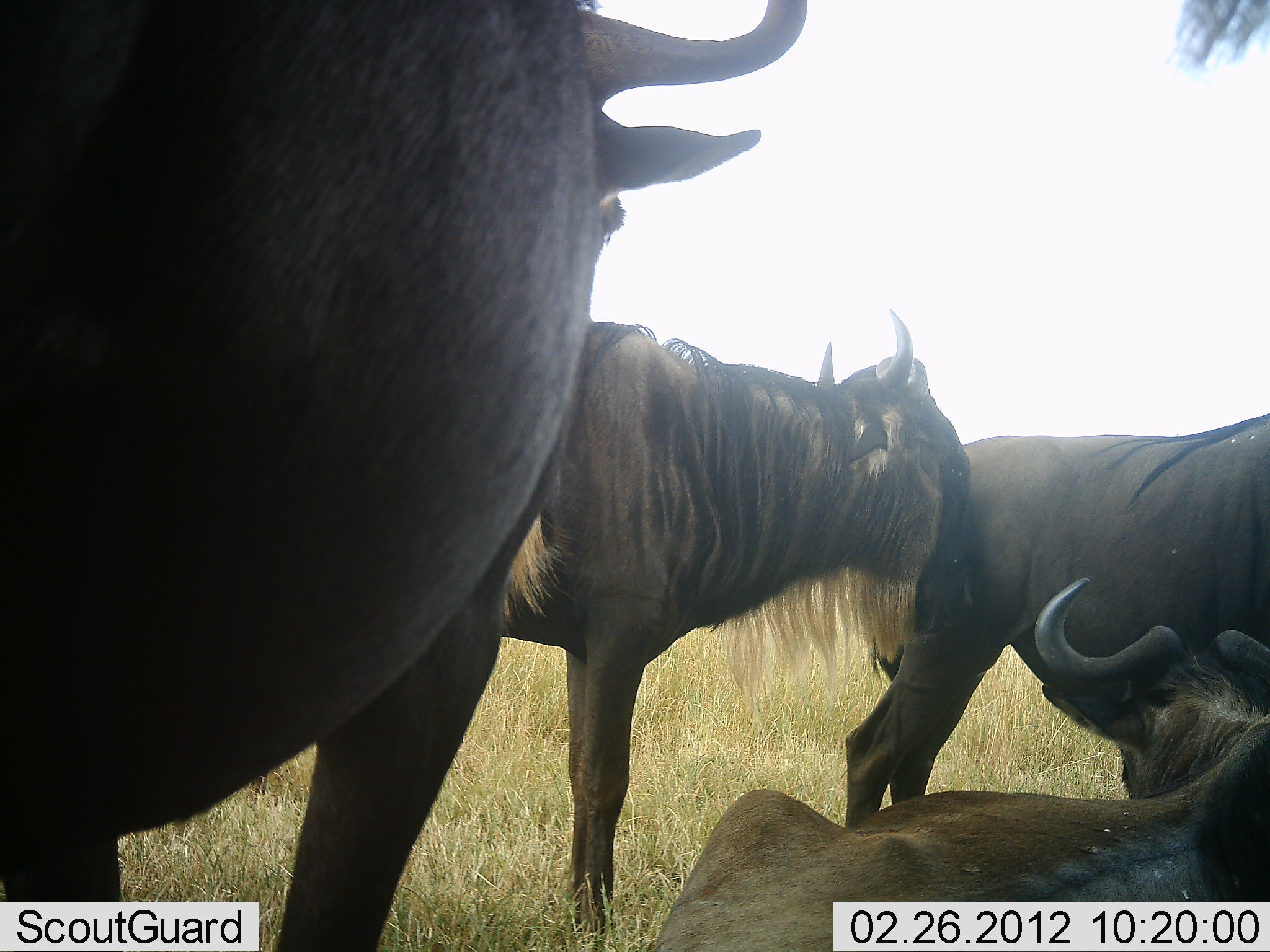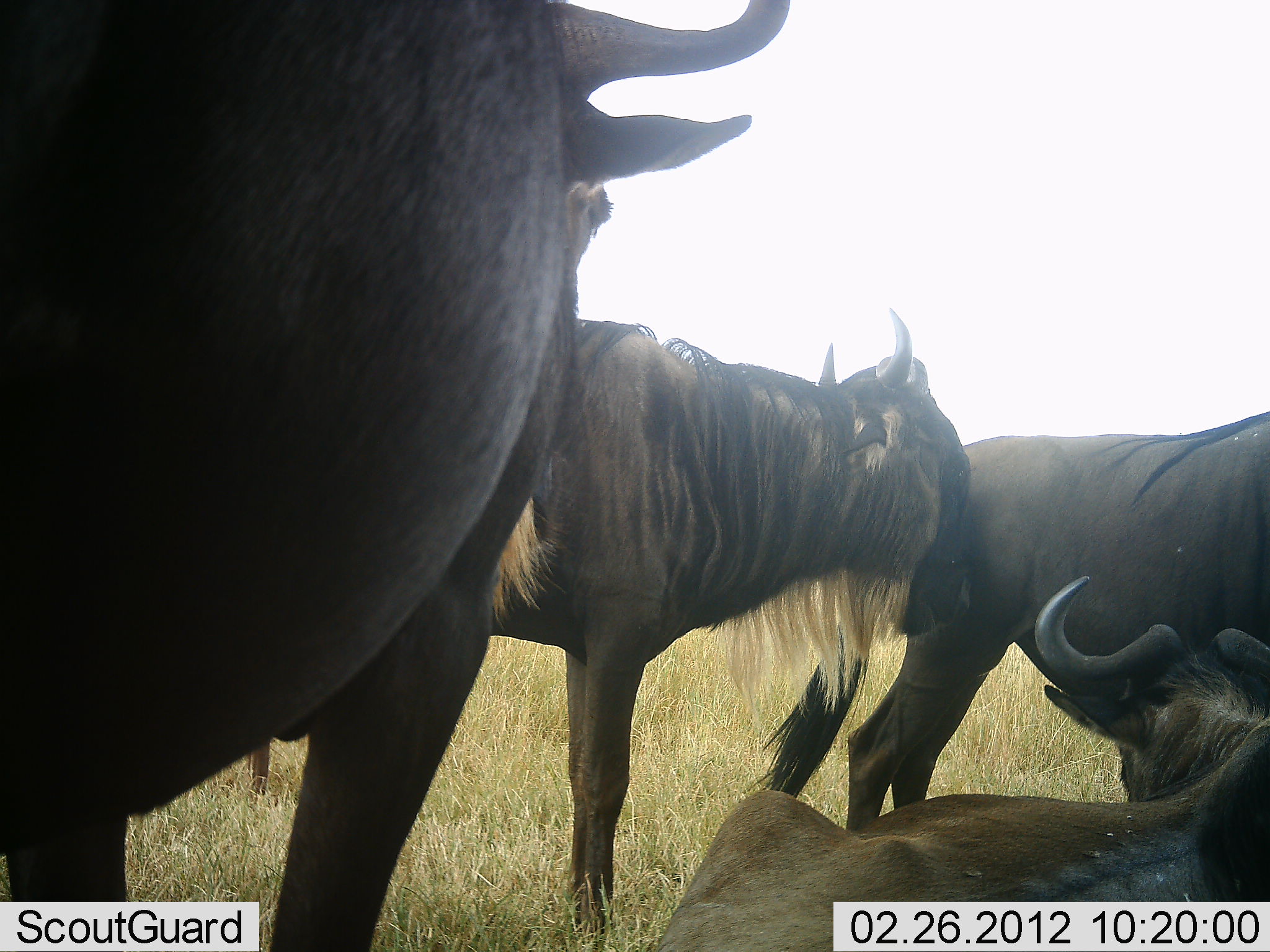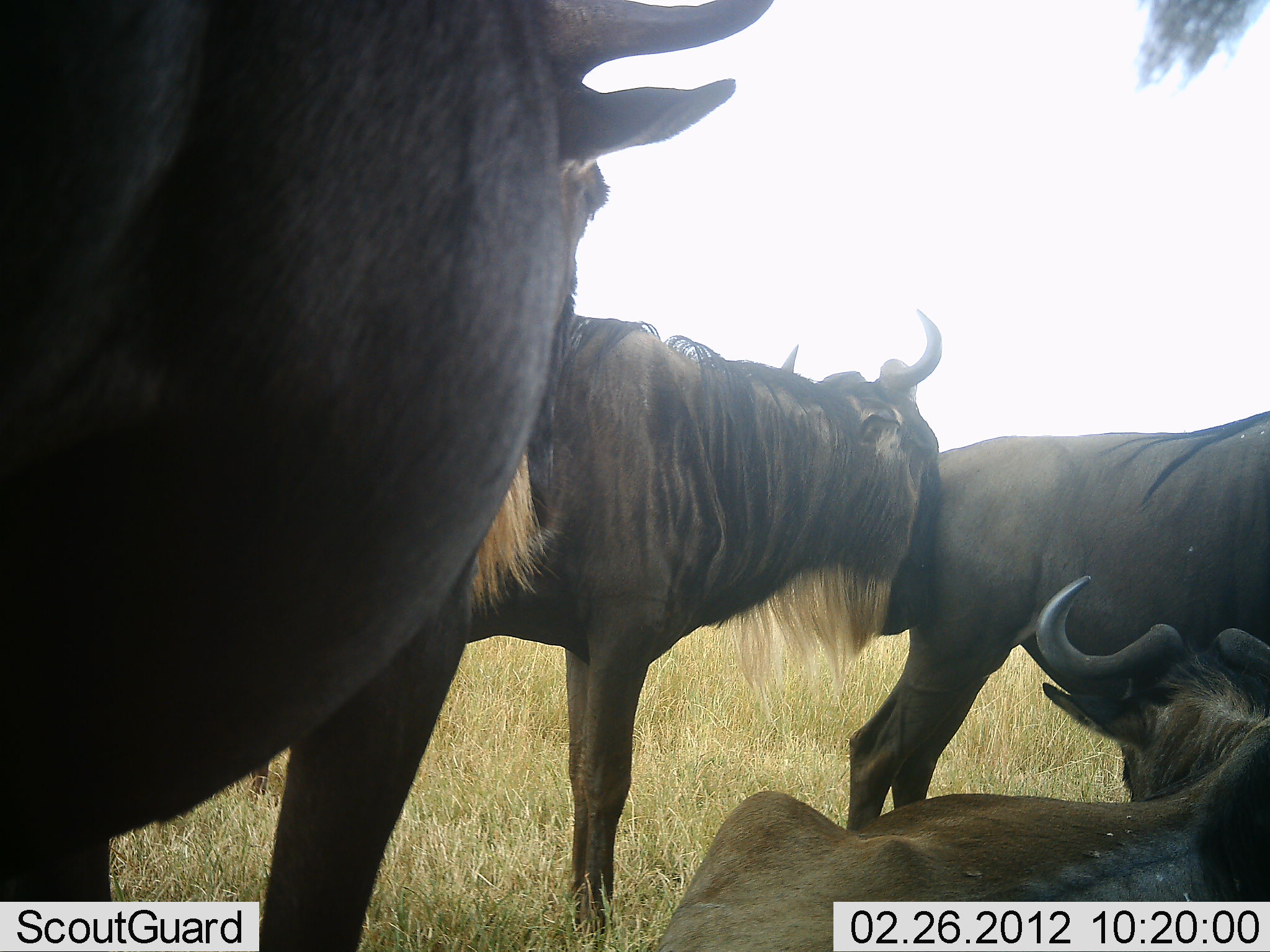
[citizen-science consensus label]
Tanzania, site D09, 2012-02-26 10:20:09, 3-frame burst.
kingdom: Animalia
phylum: Chordata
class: Mammalia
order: Artiodactyla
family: Bovidae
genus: Connochaetes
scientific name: Connochaetes taurinus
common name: blue wildebeest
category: wildebeest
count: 4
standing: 93%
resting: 86%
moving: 0%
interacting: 29%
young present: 0%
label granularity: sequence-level